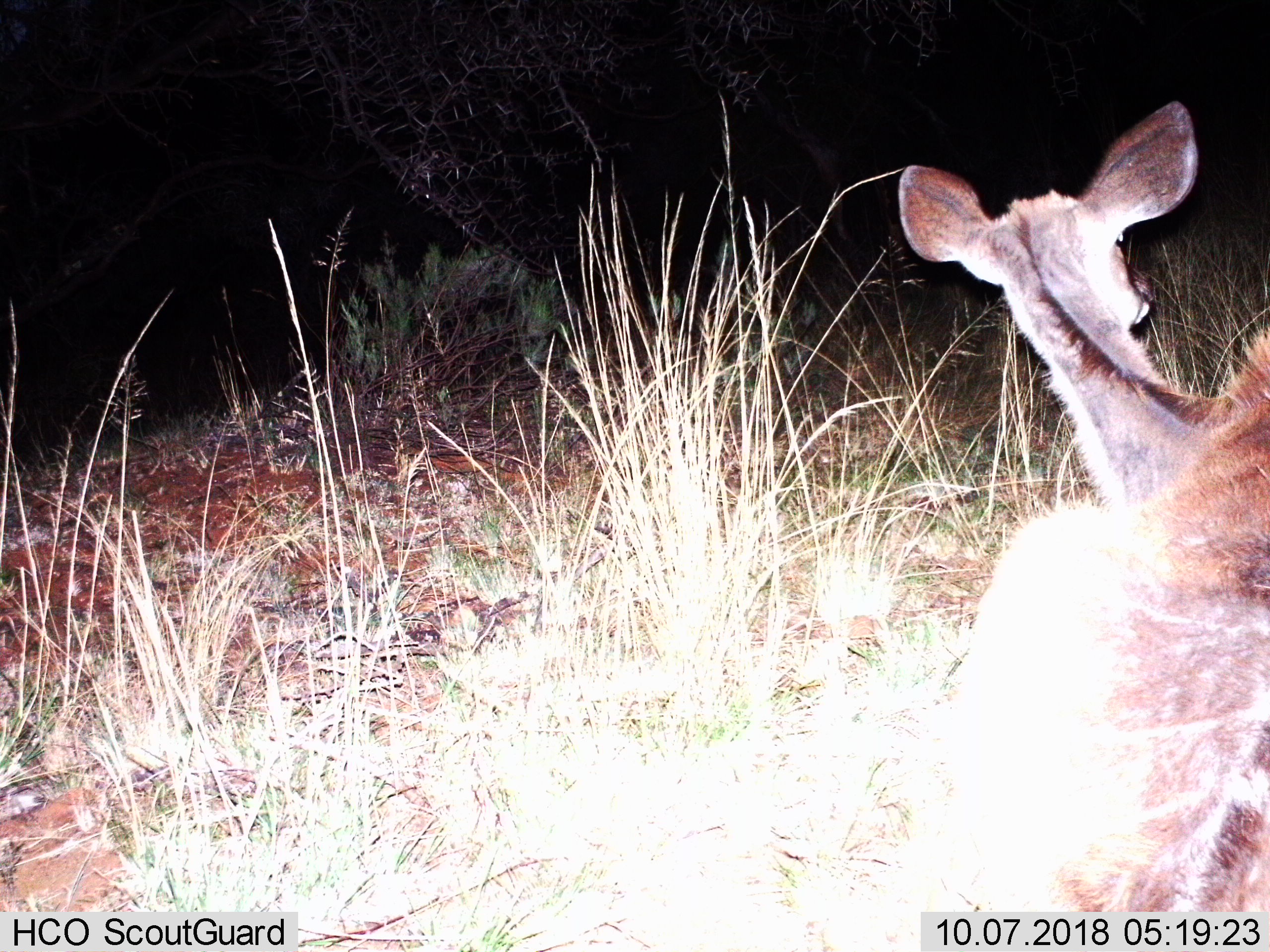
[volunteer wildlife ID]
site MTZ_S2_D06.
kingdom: Animalia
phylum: Chordata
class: Mammalia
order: Artiodactyla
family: Bovidae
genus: Tragelaphus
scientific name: Tragelaphus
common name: kudu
Kudu (Tragelaphus), count 1. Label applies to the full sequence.